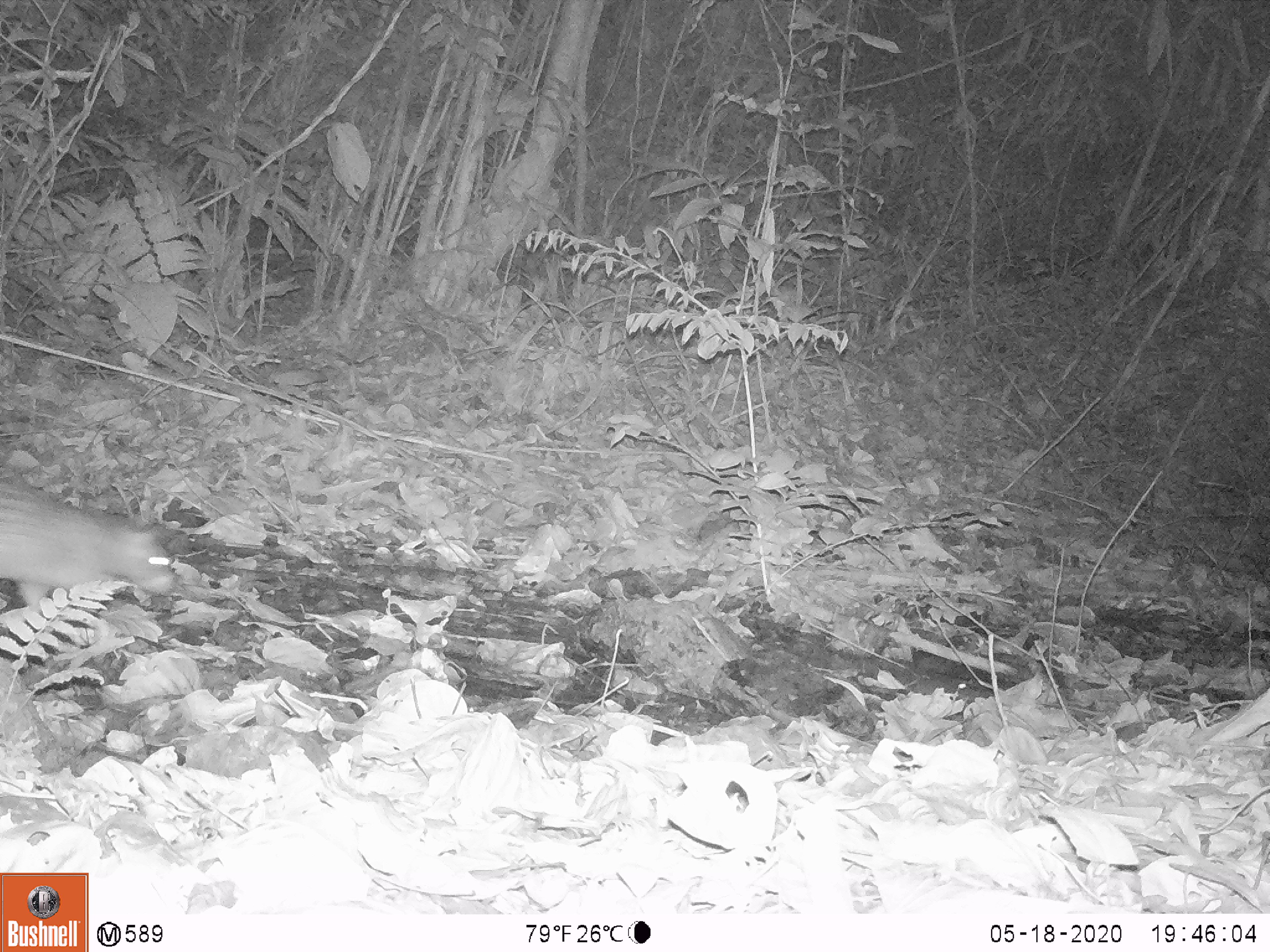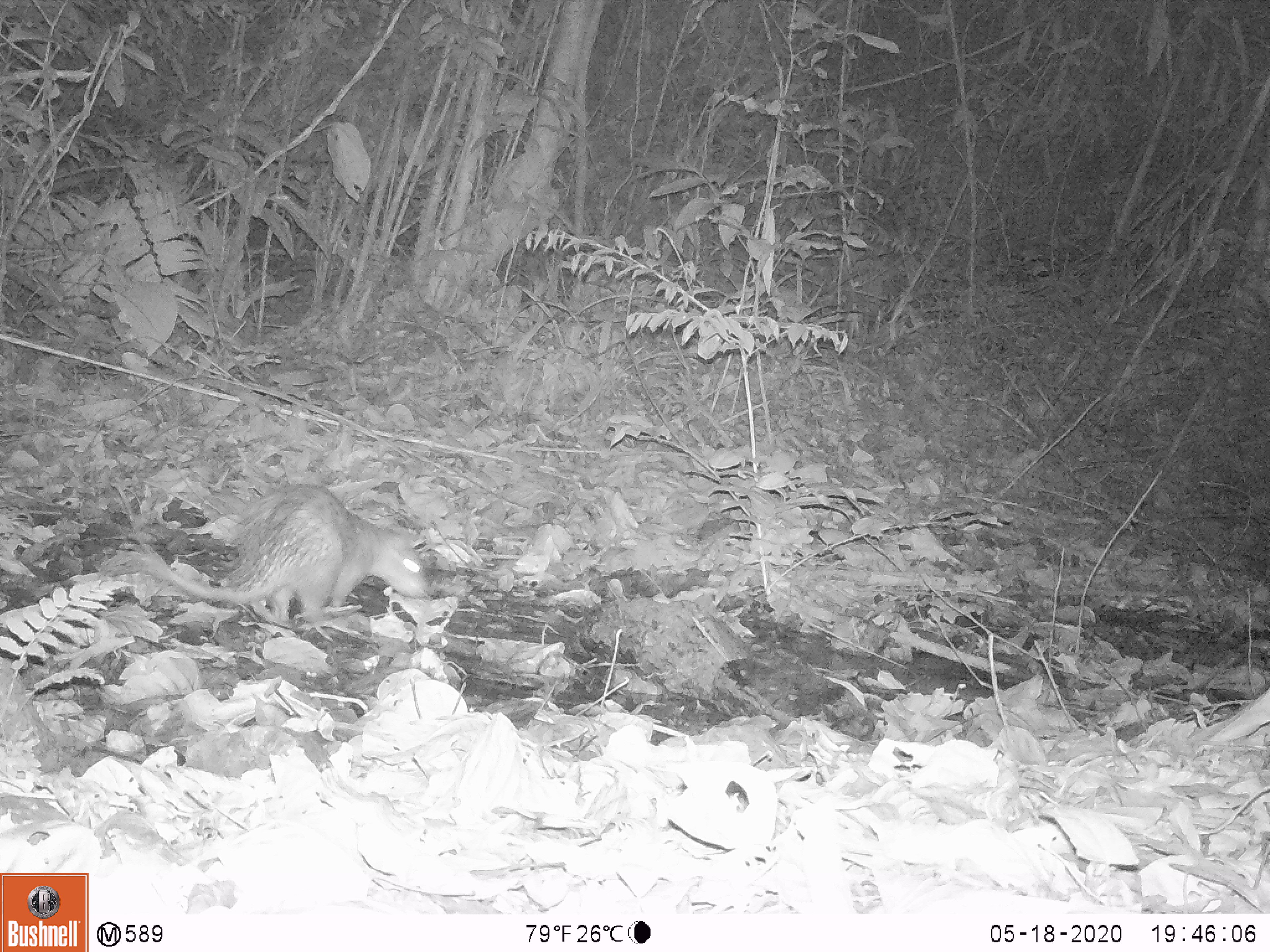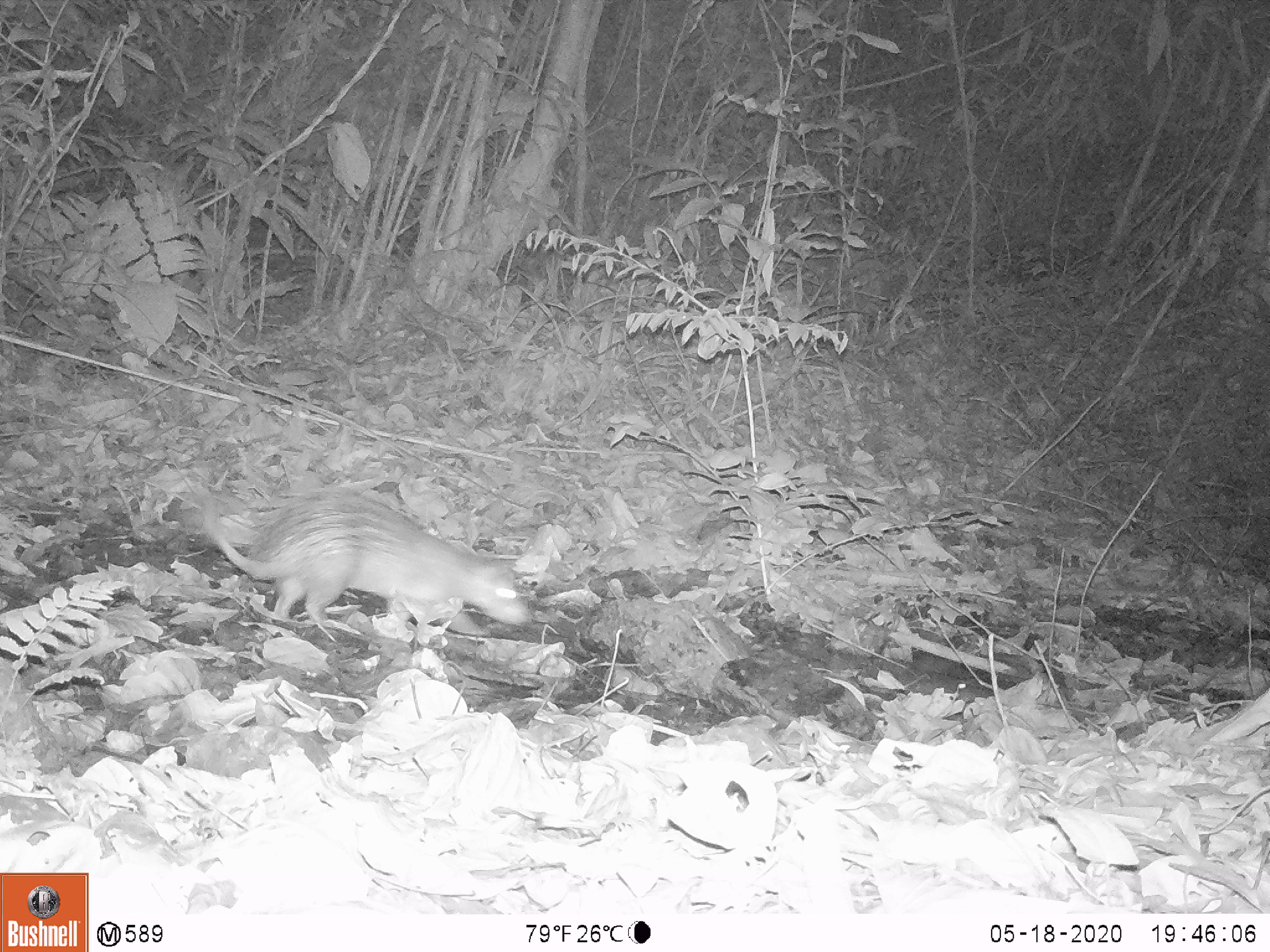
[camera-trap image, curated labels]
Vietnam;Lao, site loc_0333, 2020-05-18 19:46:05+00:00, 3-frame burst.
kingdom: Animalia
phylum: Chordata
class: Mammalia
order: Rodentia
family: Hystricidae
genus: Atherurus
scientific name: Atherurus macrourus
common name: asiatic brush-tailed porcupine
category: asiatic brush tailed porcupine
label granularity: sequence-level